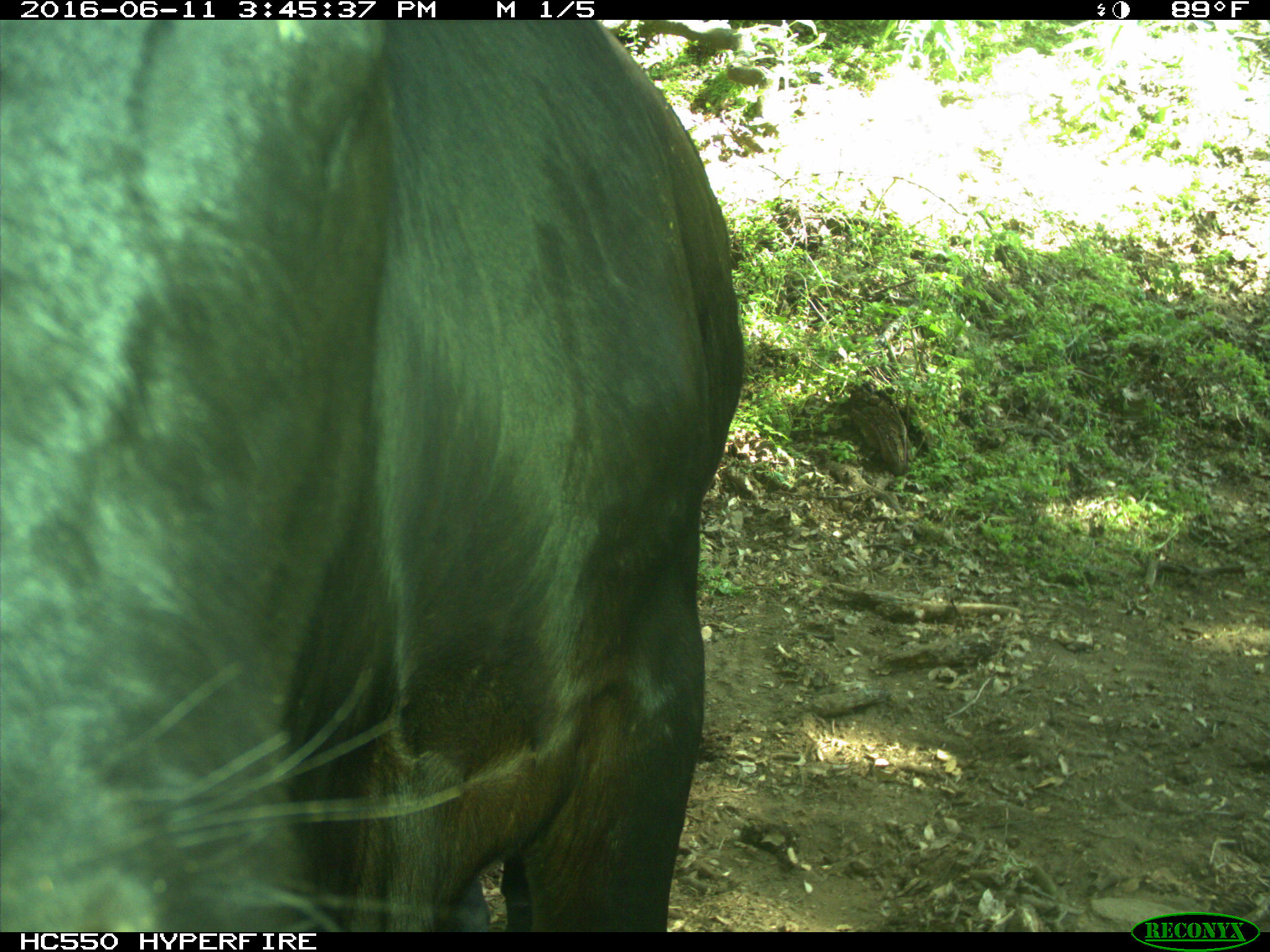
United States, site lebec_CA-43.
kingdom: Animalia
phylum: Chordata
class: Mammalia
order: Artiodactyla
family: Bovidae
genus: Bos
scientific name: Bos taurus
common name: domestic cow